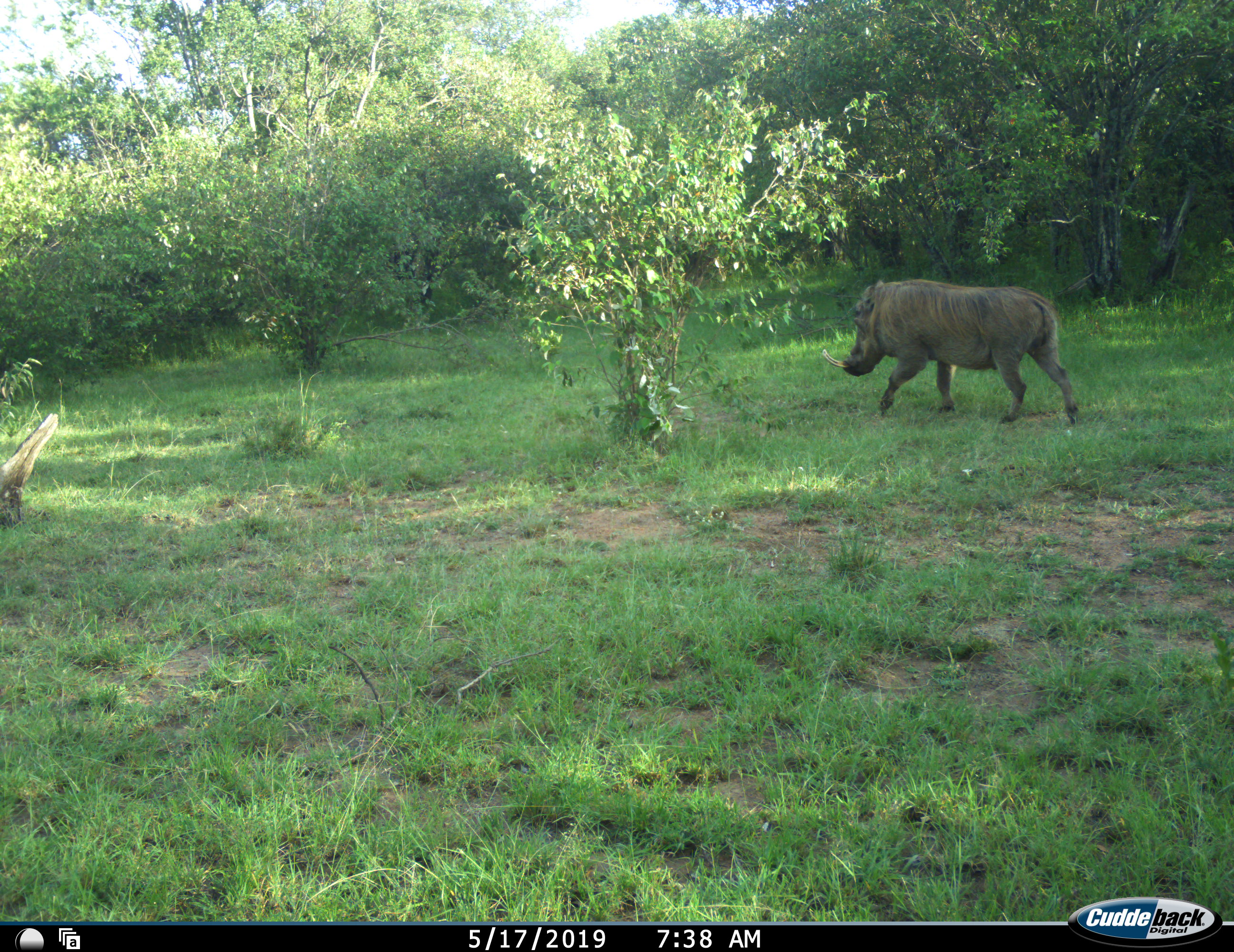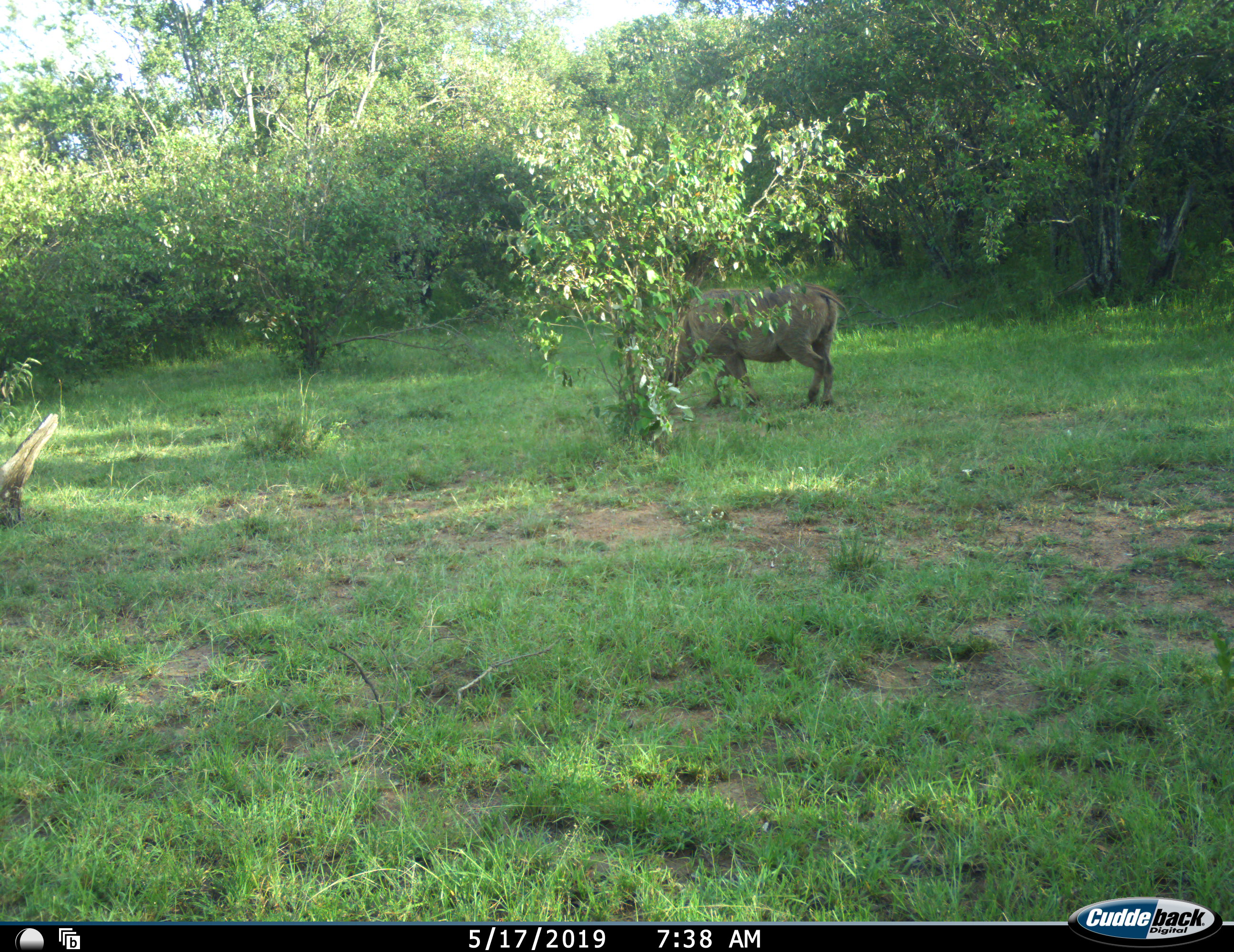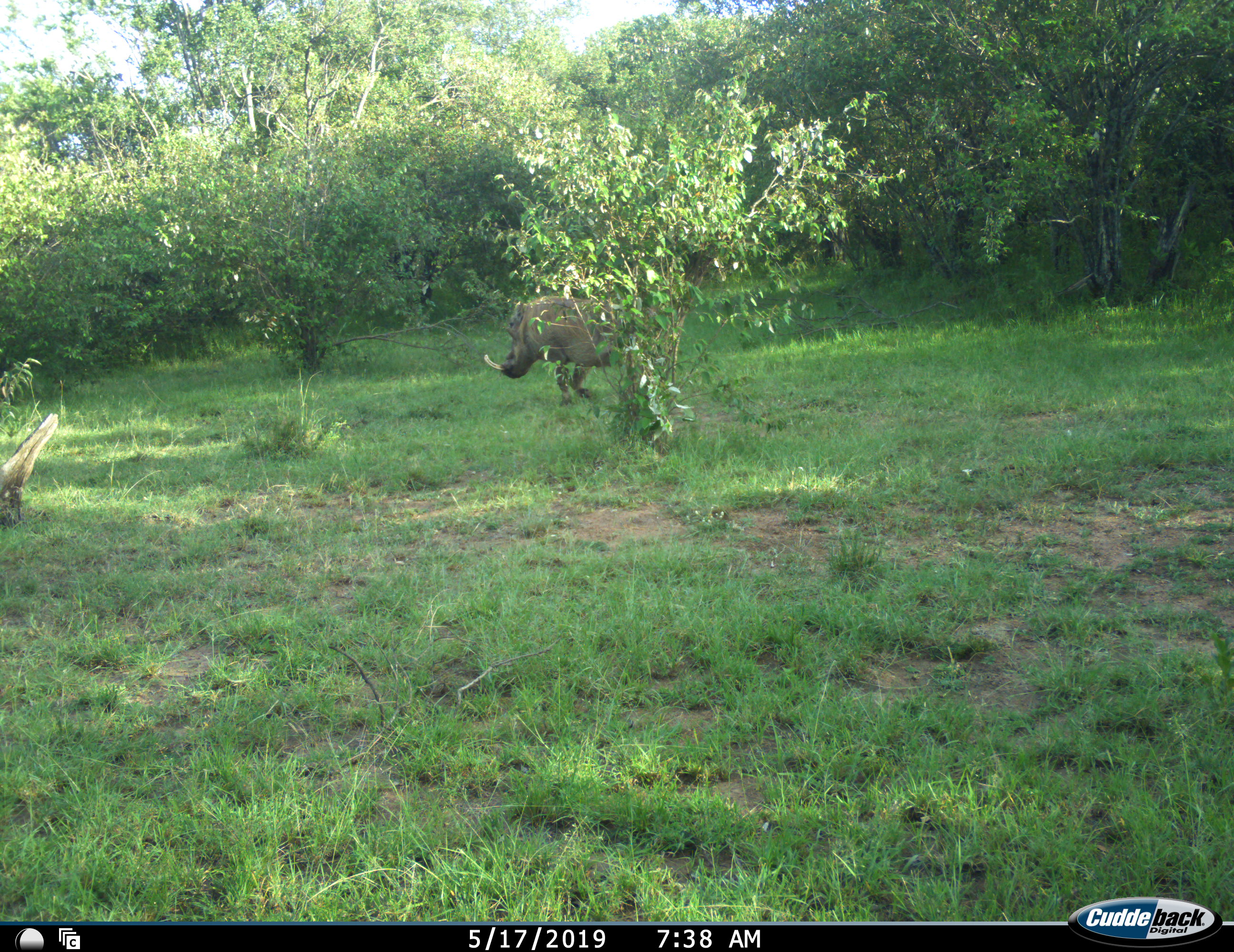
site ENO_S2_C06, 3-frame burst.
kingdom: Animalia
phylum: Chordata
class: Mammalia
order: Artiodactyla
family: Suidae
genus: Phacochoerus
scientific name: Phacochoerus africanus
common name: warthog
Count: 1.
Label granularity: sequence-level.